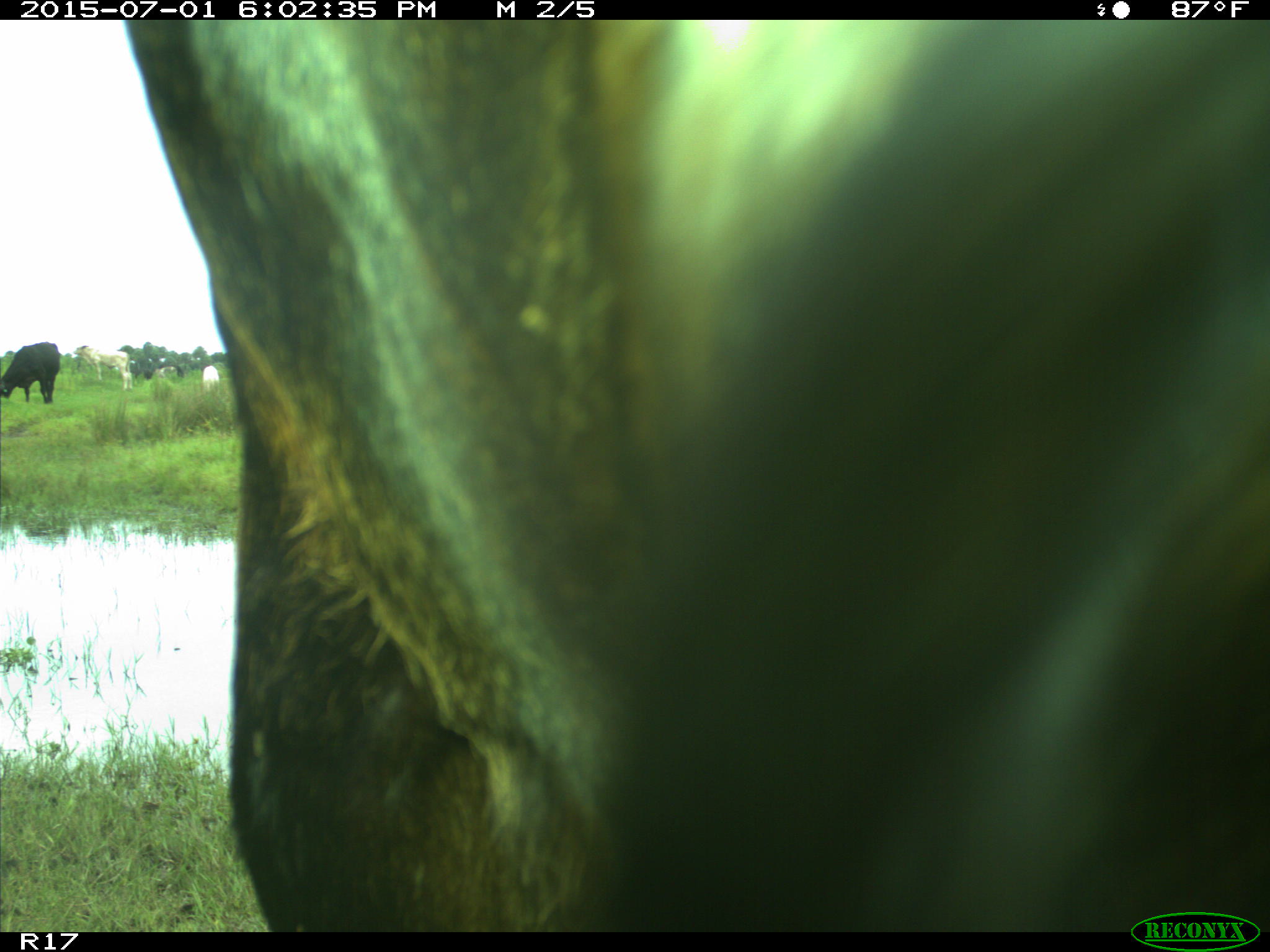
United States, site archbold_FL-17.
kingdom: Animalia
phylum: Chordata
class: Mammalia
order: Artiodactyla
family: Bovidae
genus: Bos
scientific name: Bos taurus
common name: domestic cow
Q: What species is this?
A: Bos taurus (domestic cow).